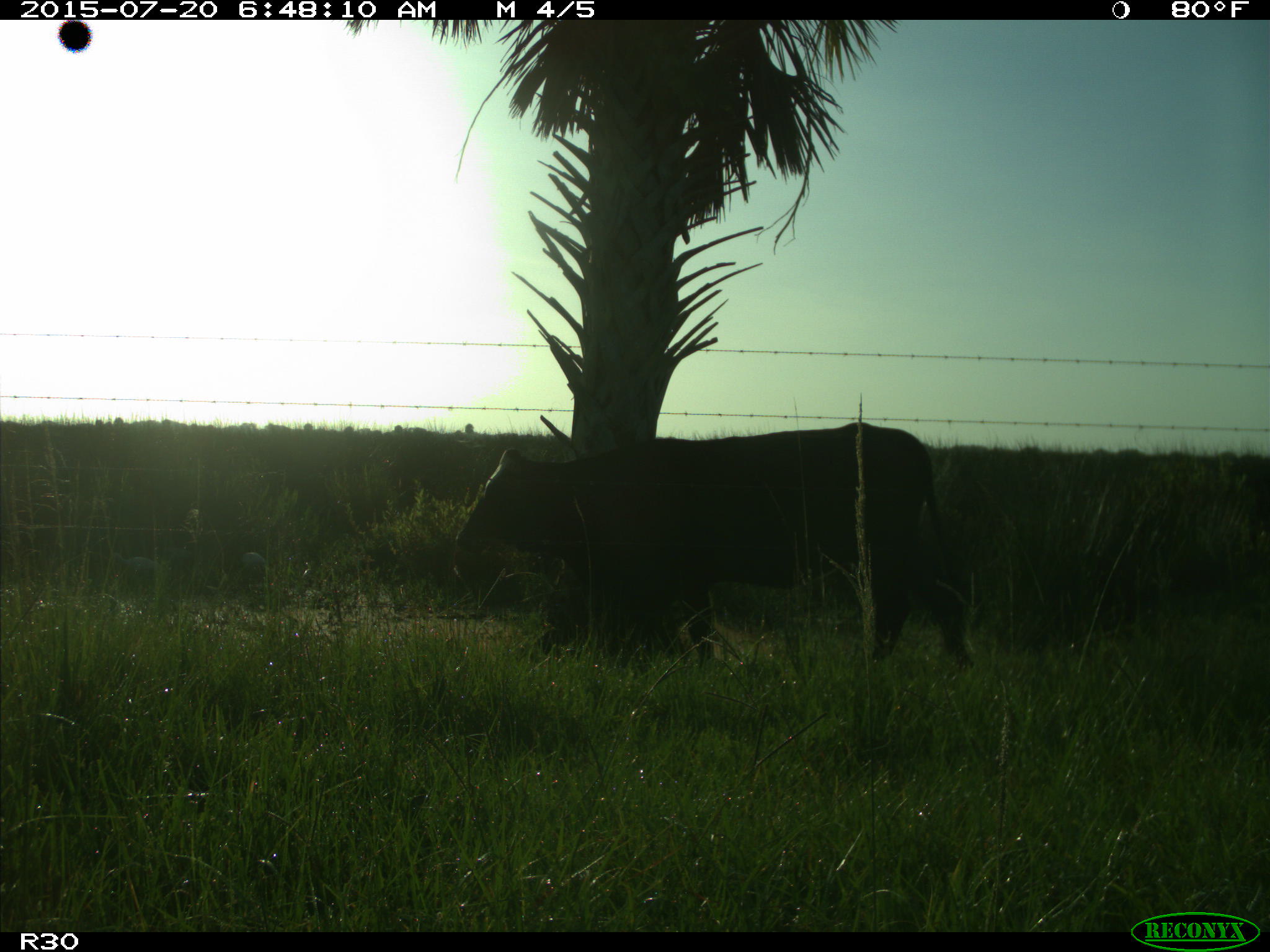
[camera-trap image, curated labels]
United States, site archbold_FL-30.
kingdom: Animalia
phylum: Chordata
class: Mammalia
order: Artiodactyla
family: Bovidae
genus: Bos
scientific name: Bos taurus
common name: domestic cow